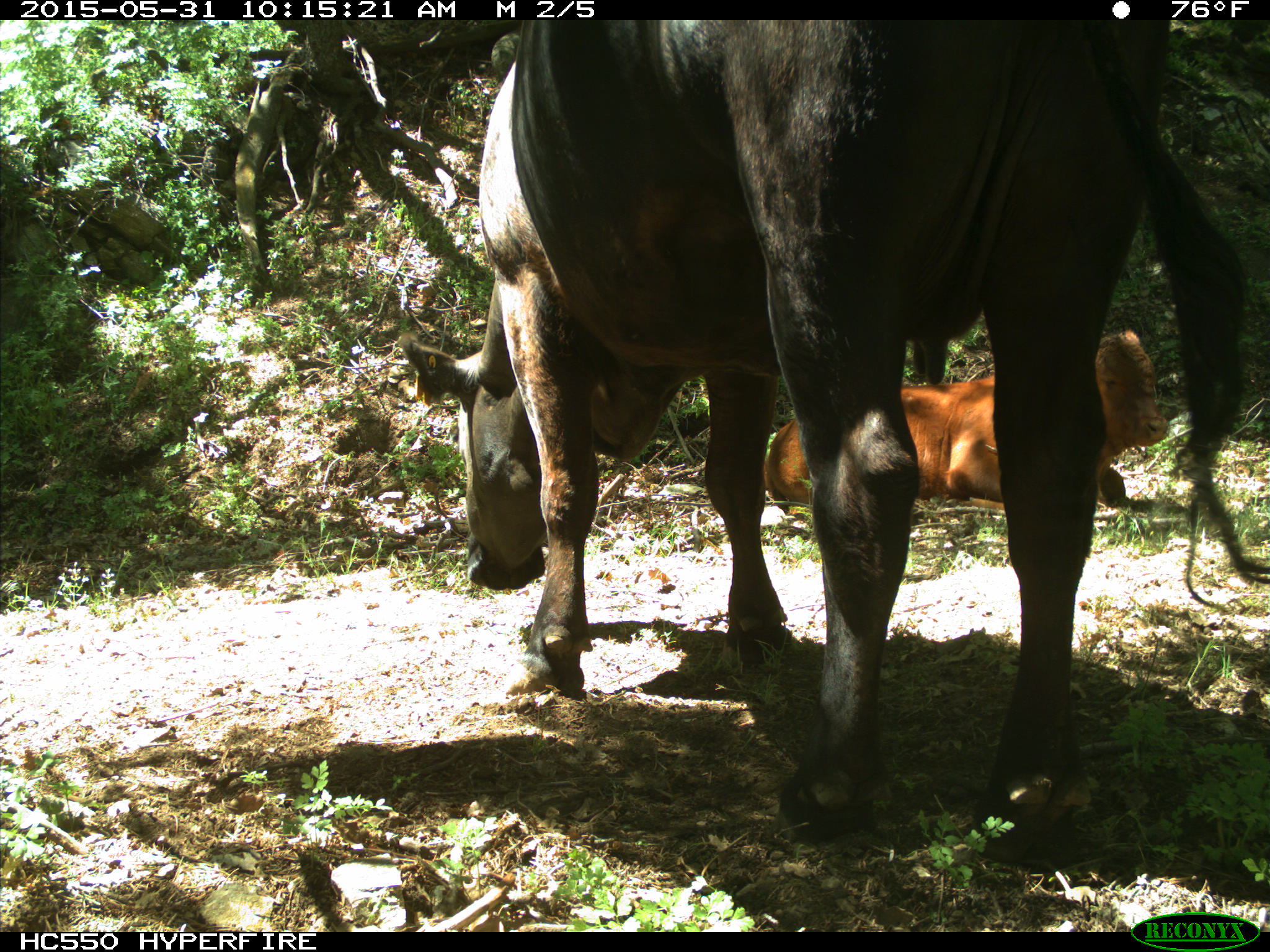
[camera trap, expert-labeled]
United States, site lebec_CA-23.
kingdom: Animalia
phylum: Chordata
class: Mammalia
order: Artiodactyla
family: Bovidae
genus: Bos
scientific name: Bos taurus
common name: domestic cow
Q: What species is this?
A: Bos taurus (domestic cow).